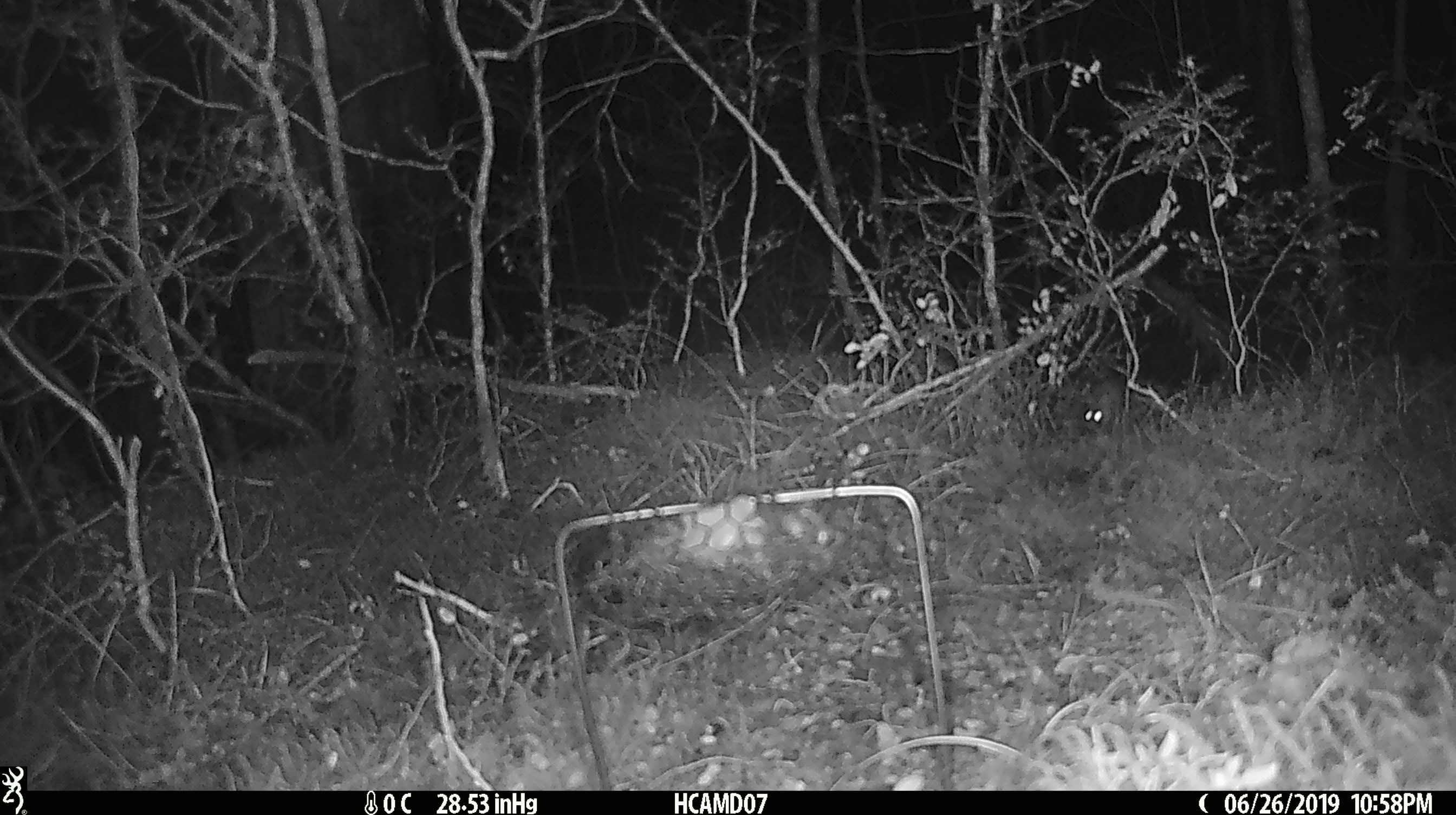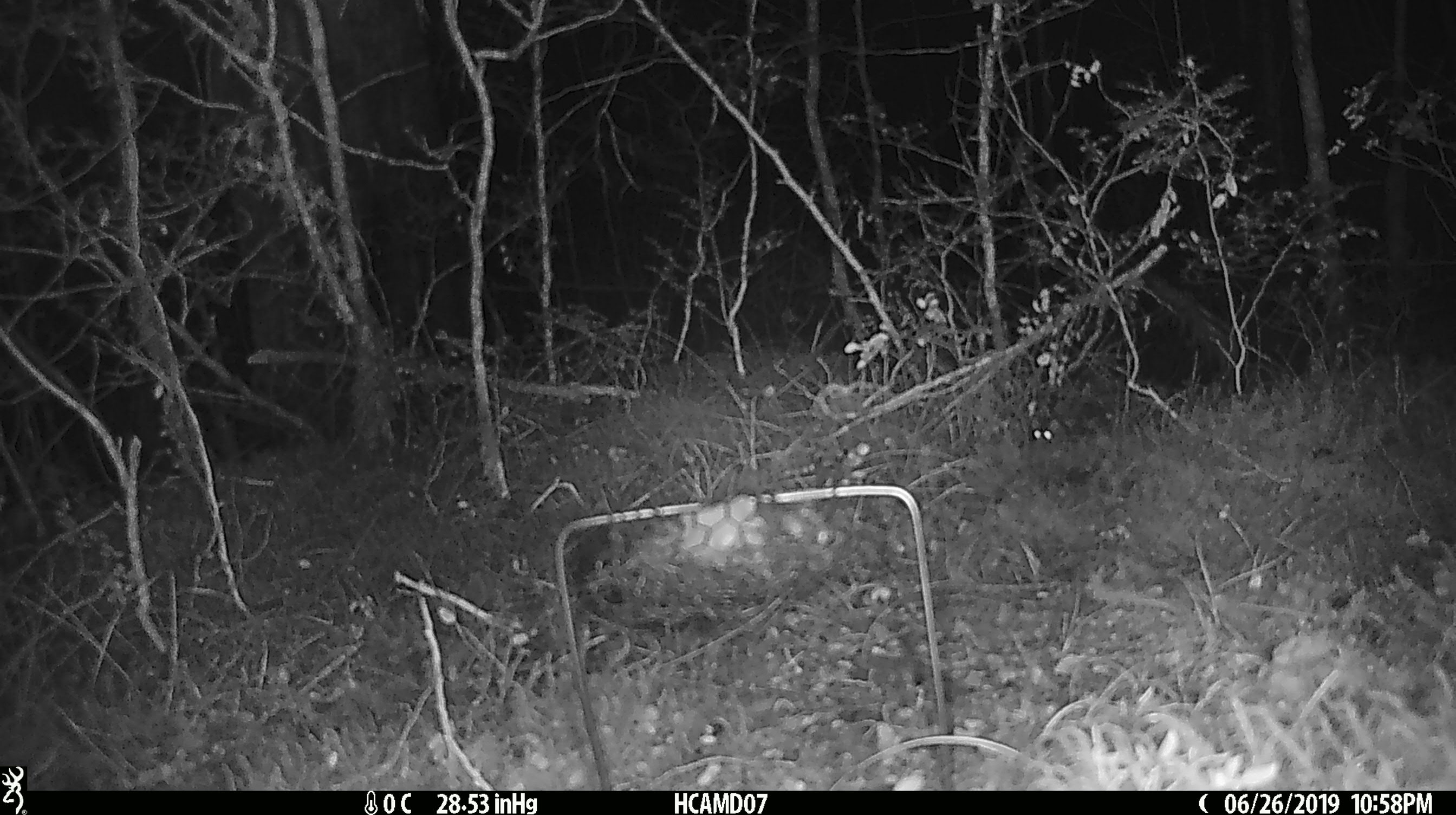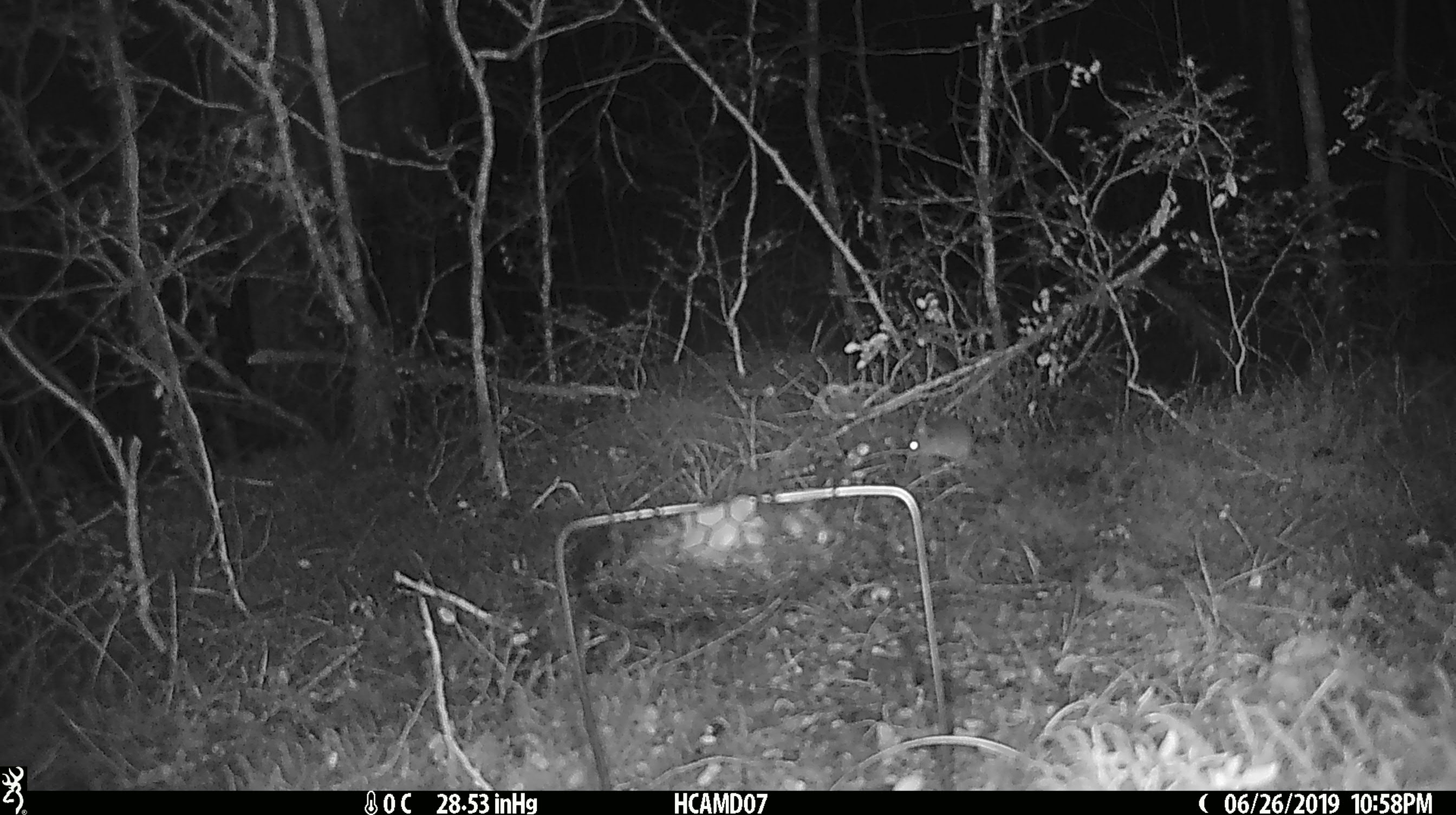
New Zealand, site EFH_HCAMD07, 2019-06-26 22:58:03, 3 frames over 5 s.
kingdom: Animalia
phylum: Chordata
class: Mammalia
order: Rodentia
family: Muridae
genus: Mus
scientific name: Mus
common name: mouse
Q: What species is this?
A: Mouse (Mus).